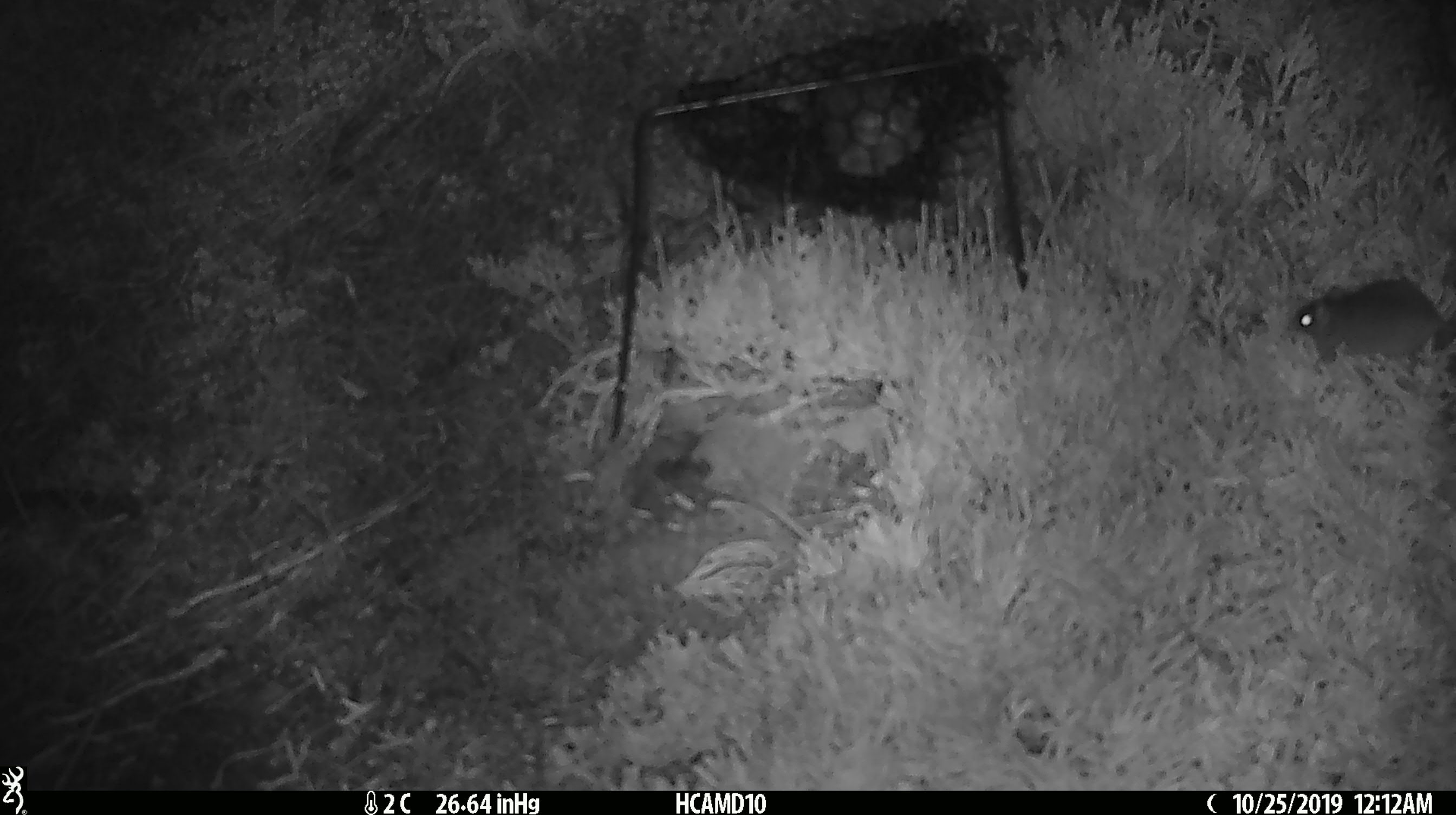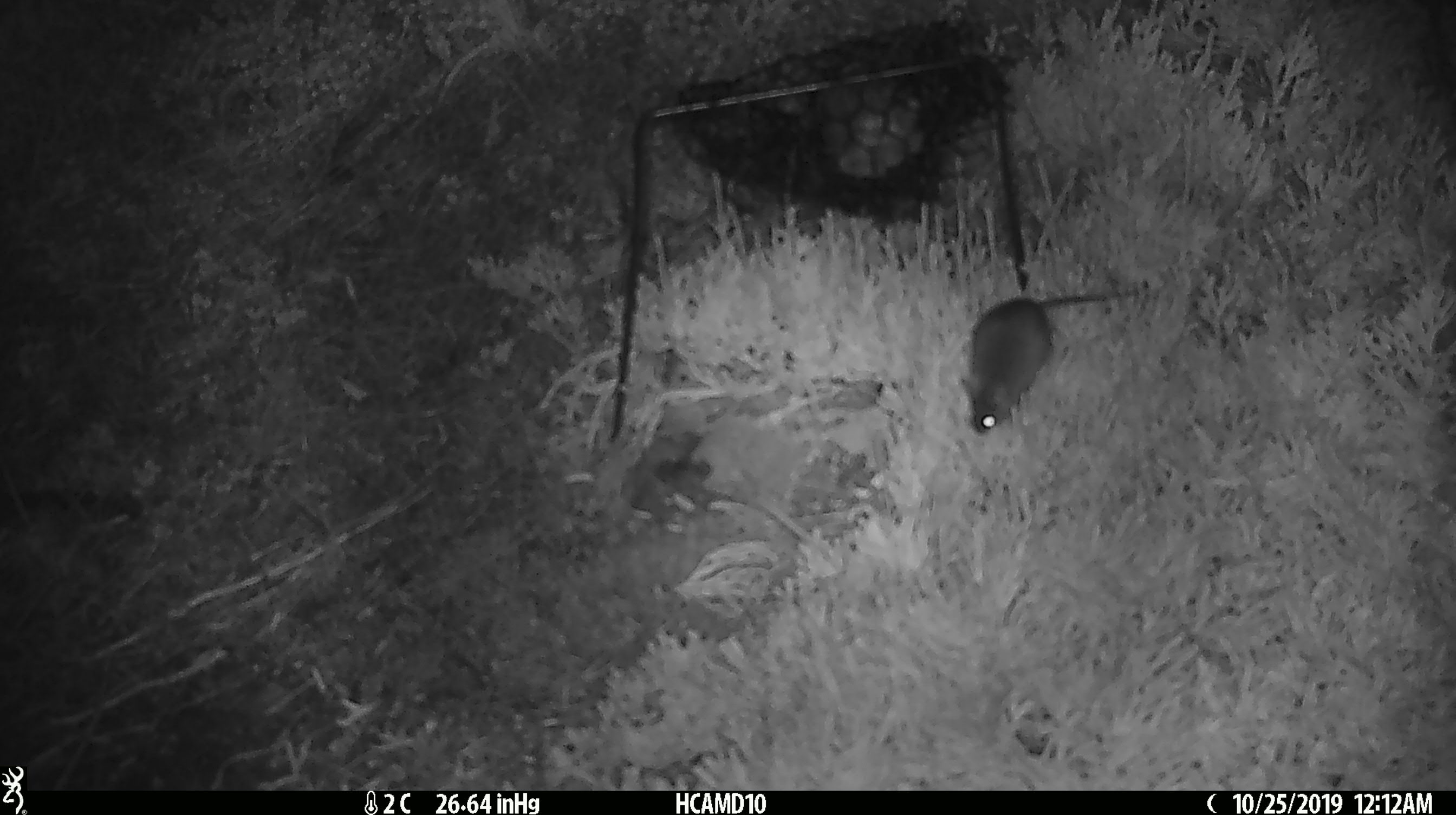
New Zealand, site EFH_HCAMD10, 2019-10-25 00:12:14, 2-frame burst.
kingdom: Animalia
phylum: Chordata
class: Mammalia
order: Rodentia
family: Muridae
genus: Mus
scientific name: Mus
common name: mouse